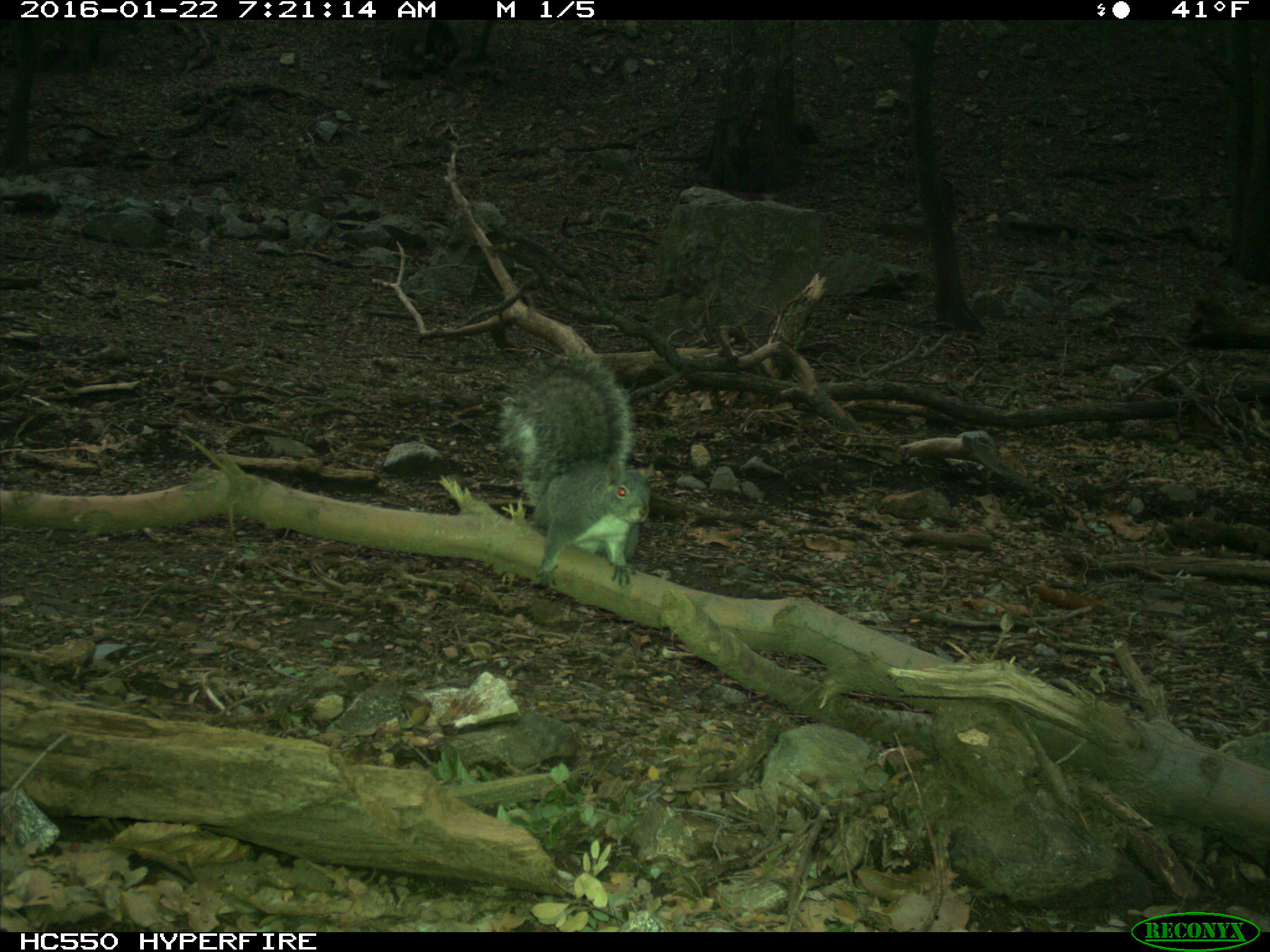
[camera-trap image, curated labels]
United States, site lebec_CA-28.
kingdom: Animalia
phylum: Chordata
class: Mammalia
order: Rodentia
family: Sciuridae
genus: Sciurus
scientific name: Sciurus carolinensis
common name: eastern gray squirrel